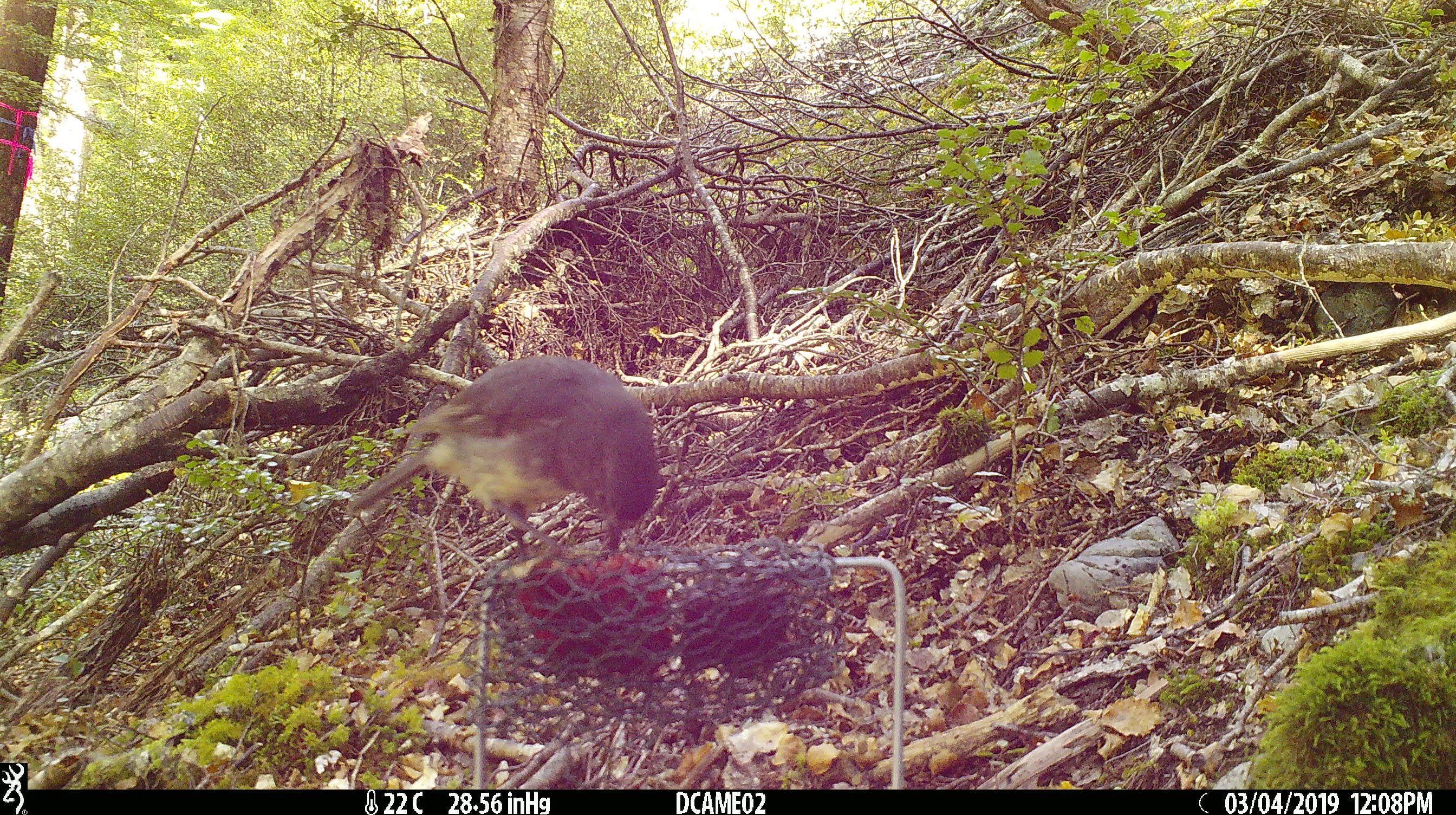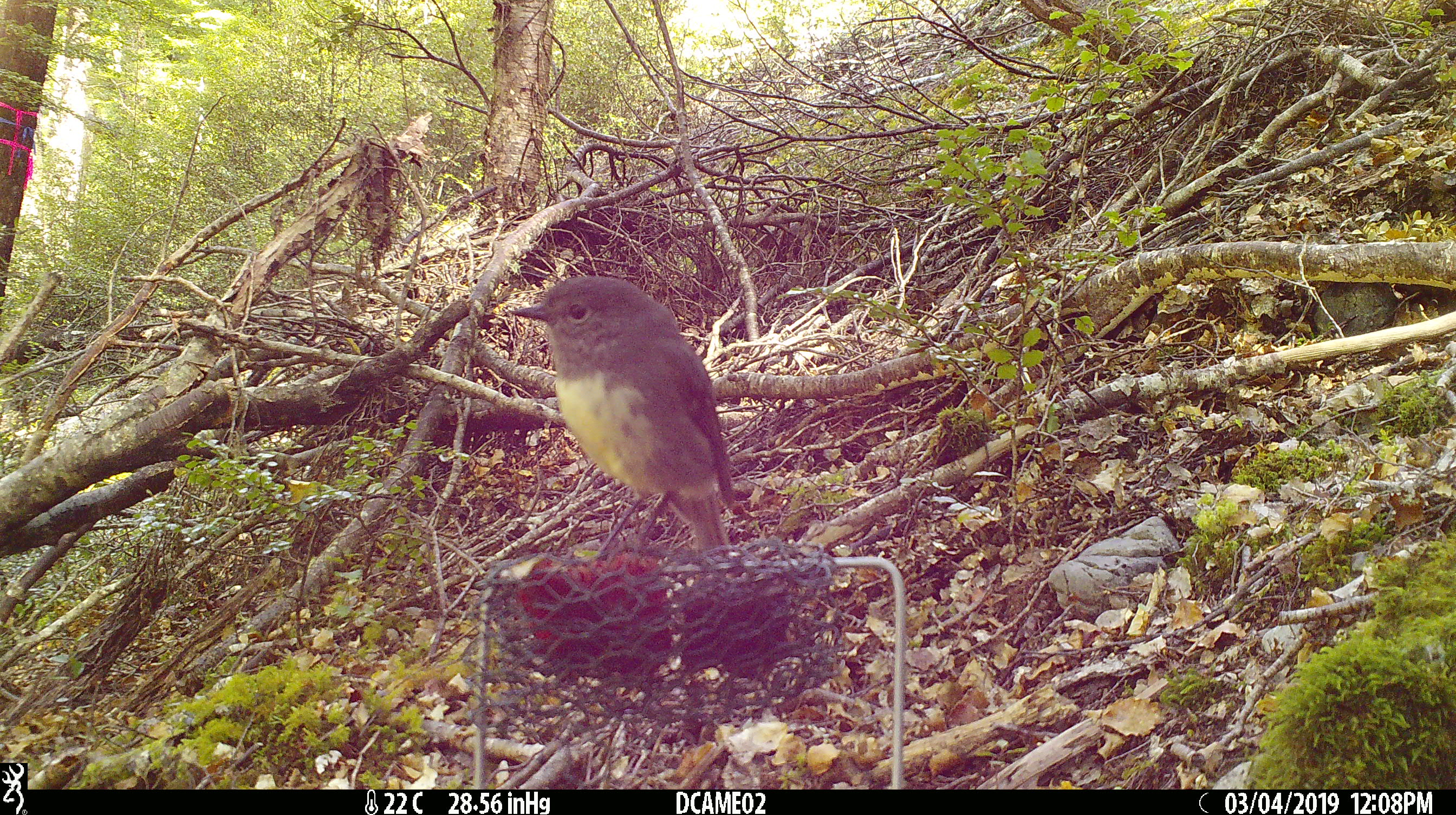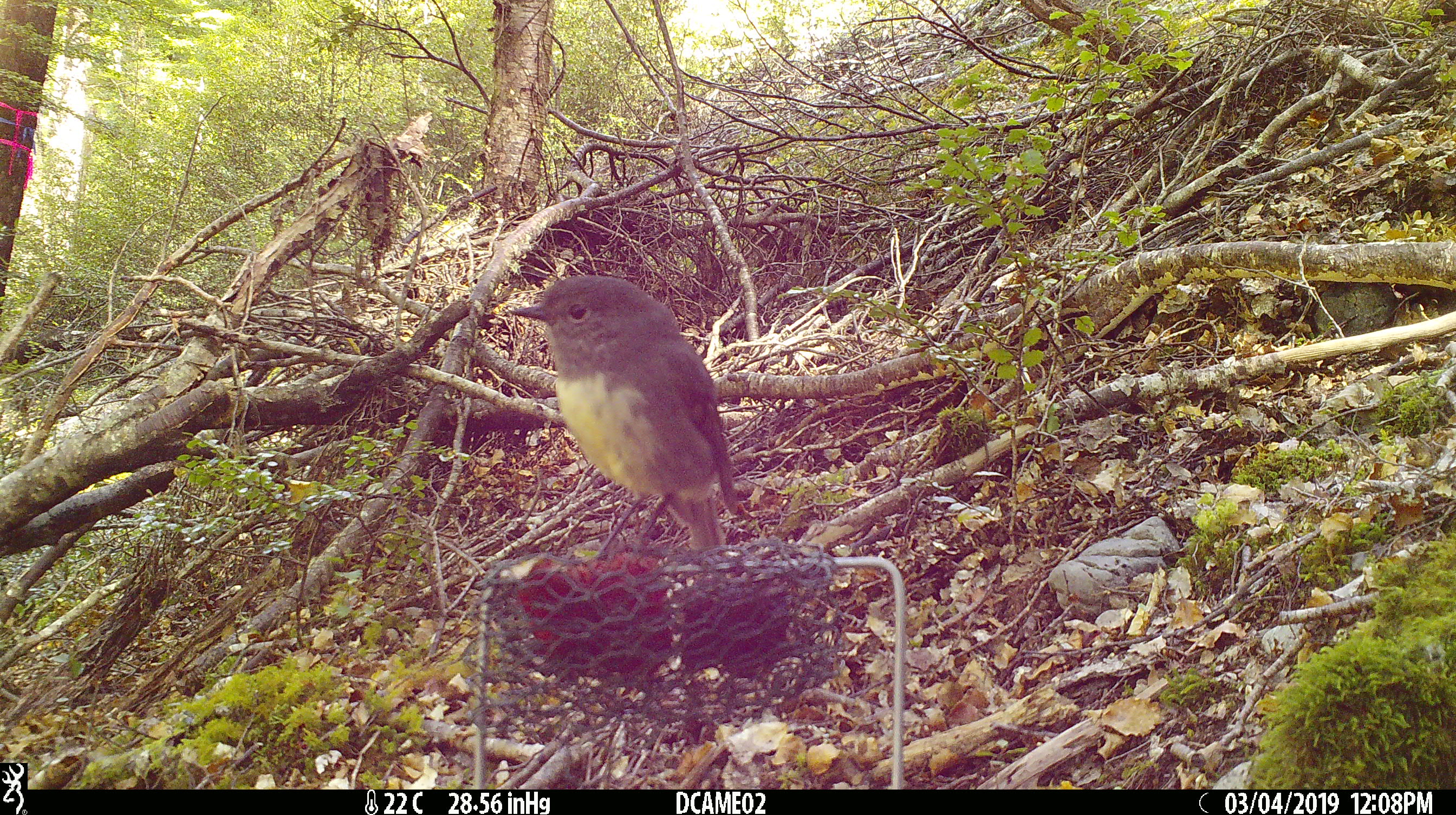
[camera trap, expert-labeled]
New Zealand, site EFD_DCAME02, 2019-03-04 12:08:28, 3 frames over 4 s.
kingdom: Animalia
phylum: Chordata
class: Aves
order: Passeriformes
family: Petroicidae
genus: Petroica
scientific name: Petroica australis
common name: new zealand robin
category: robin